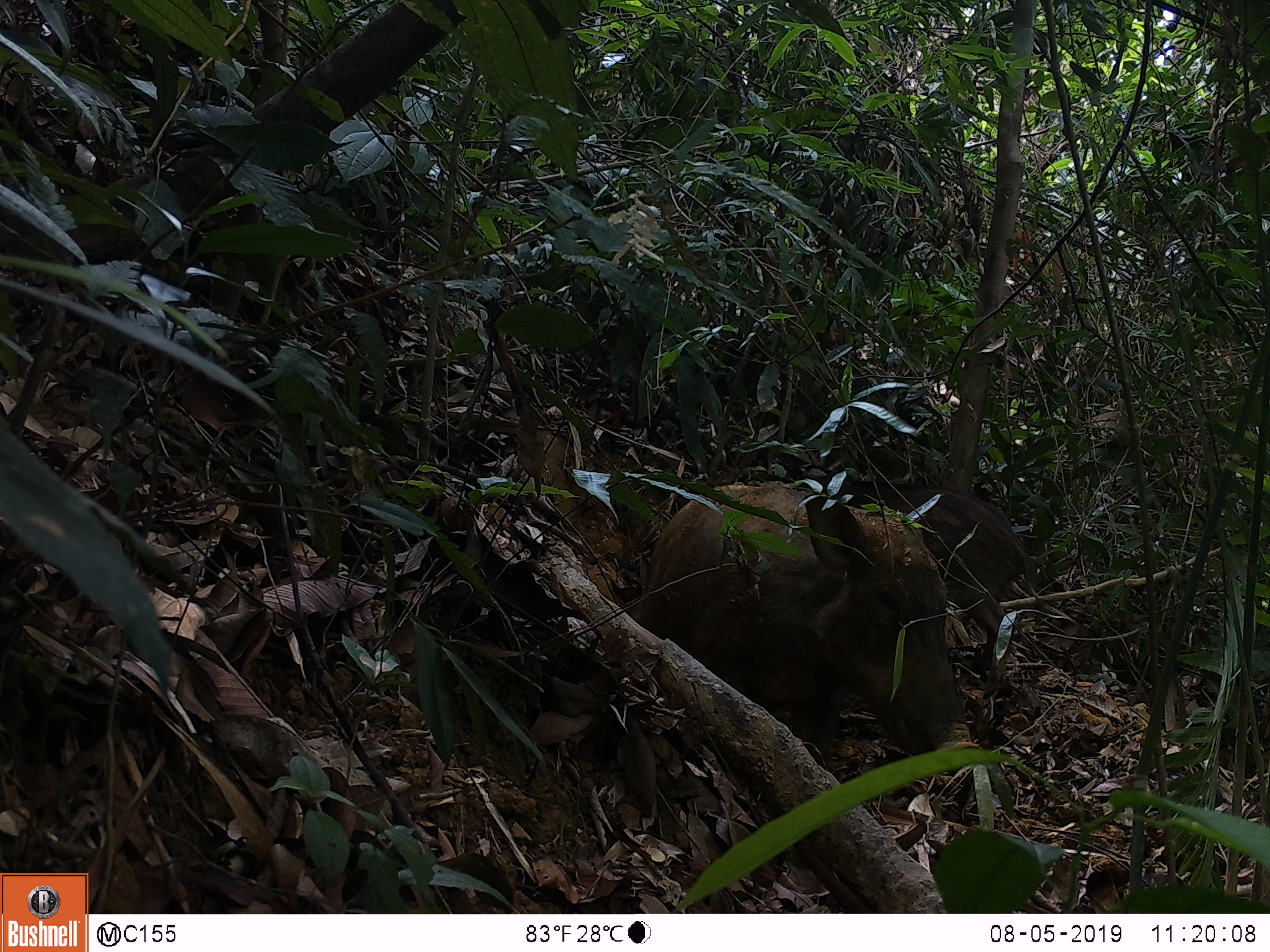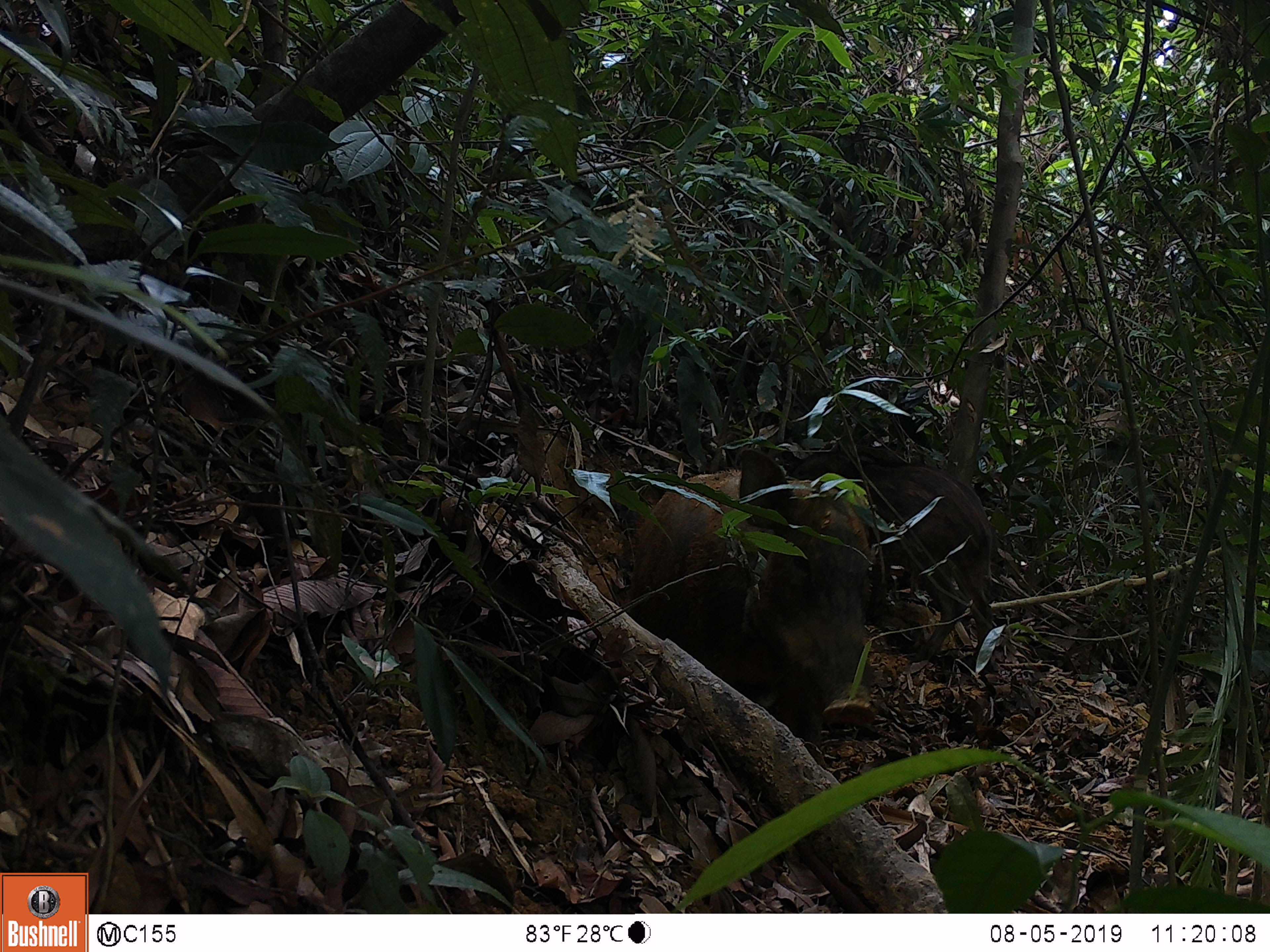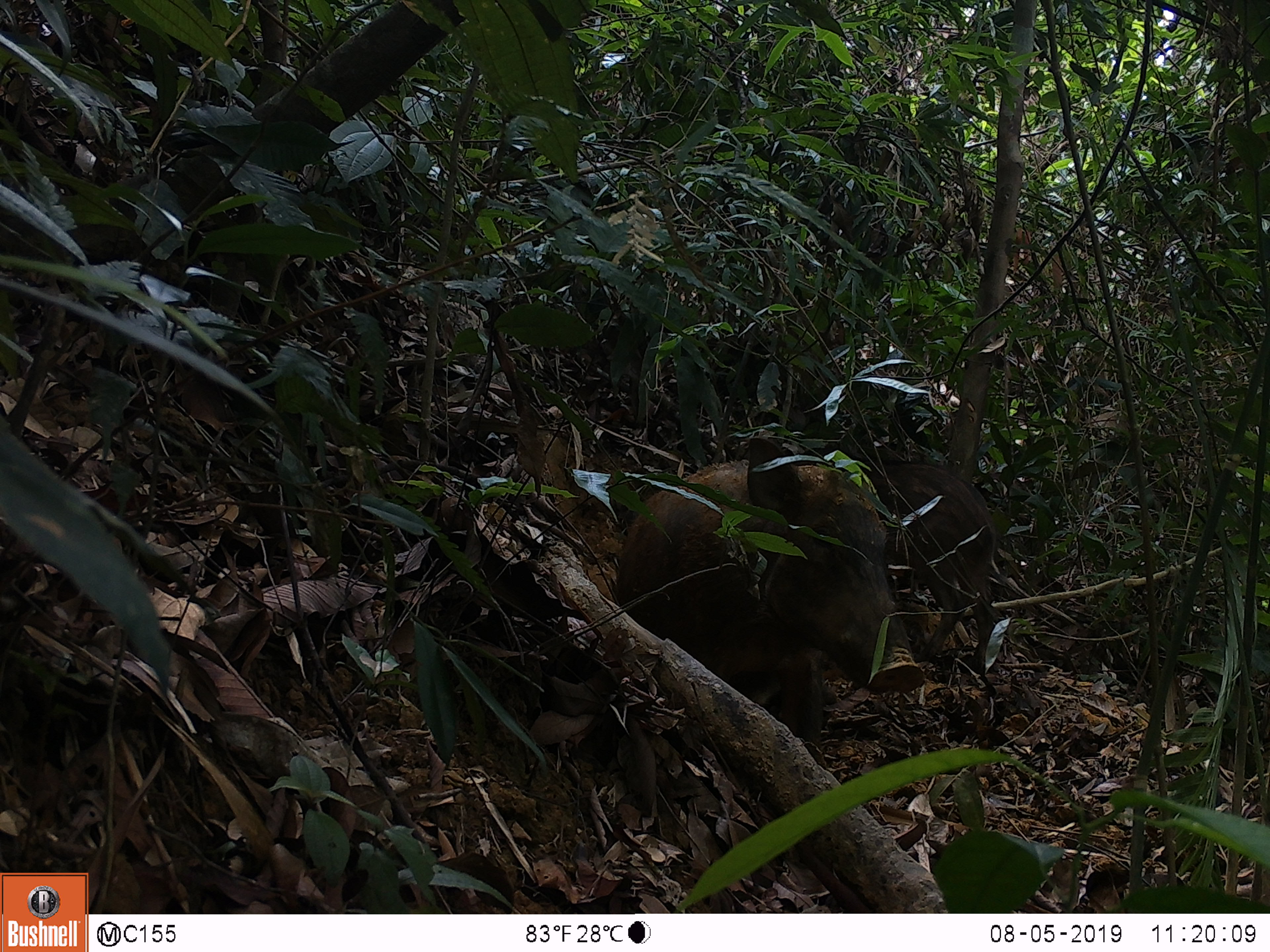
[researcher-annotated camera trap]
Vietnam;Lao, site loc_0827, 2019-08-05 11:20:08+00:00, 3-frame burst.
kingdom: Animalia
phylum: Chordata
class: Mammalia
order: Artiodactyla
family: Suidae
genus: Sus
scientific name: Sus scrofa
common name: eurasian wild pig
Eurasian wild pig (Sus scrofa). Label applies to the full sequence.